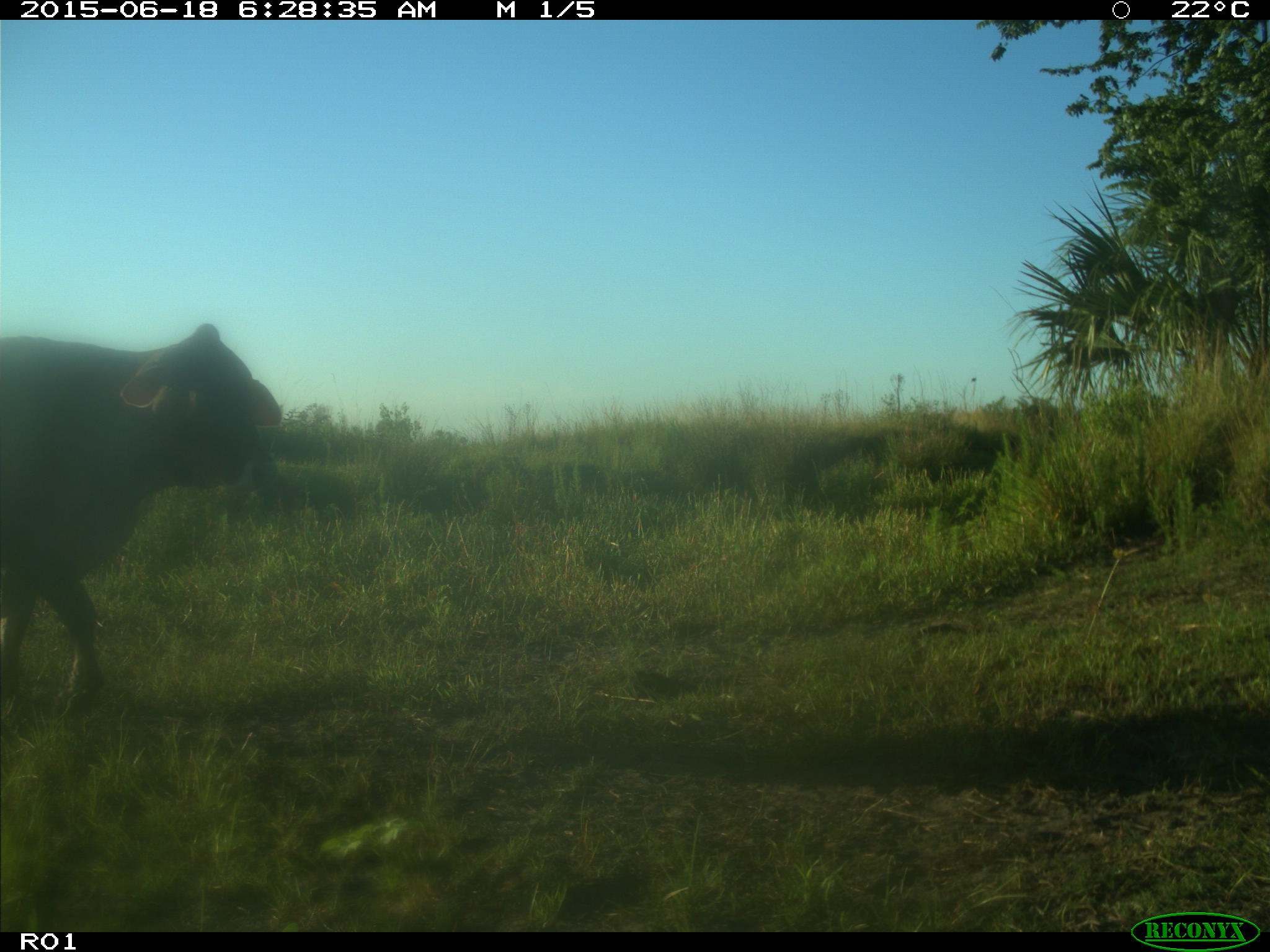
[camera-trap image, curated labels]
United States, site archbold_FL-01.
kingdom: Animalia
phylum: Chordata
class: Mammalia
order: Artiodactyla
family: Bovidae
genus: Bos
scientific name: Bos taurus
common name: domestic cow